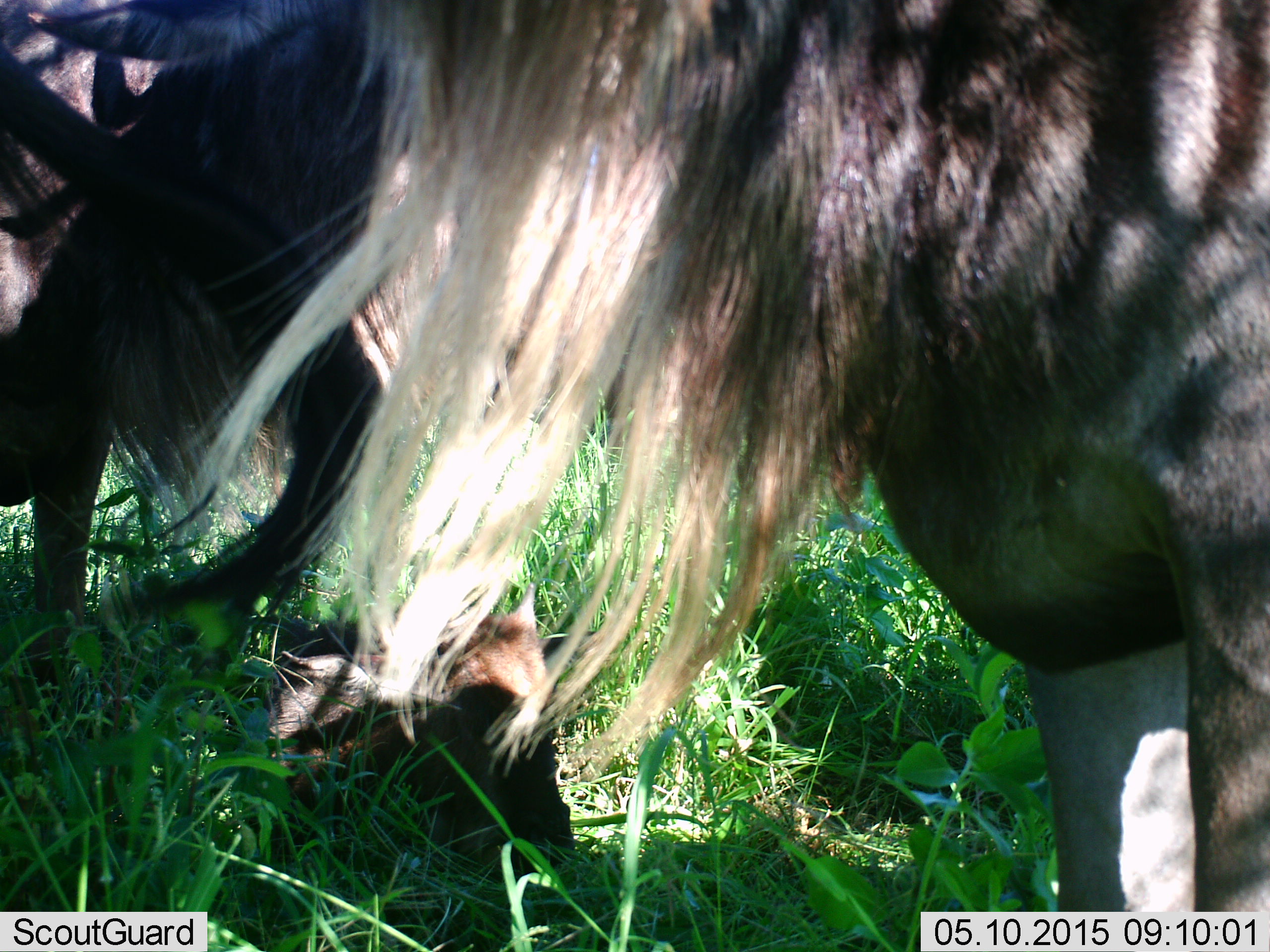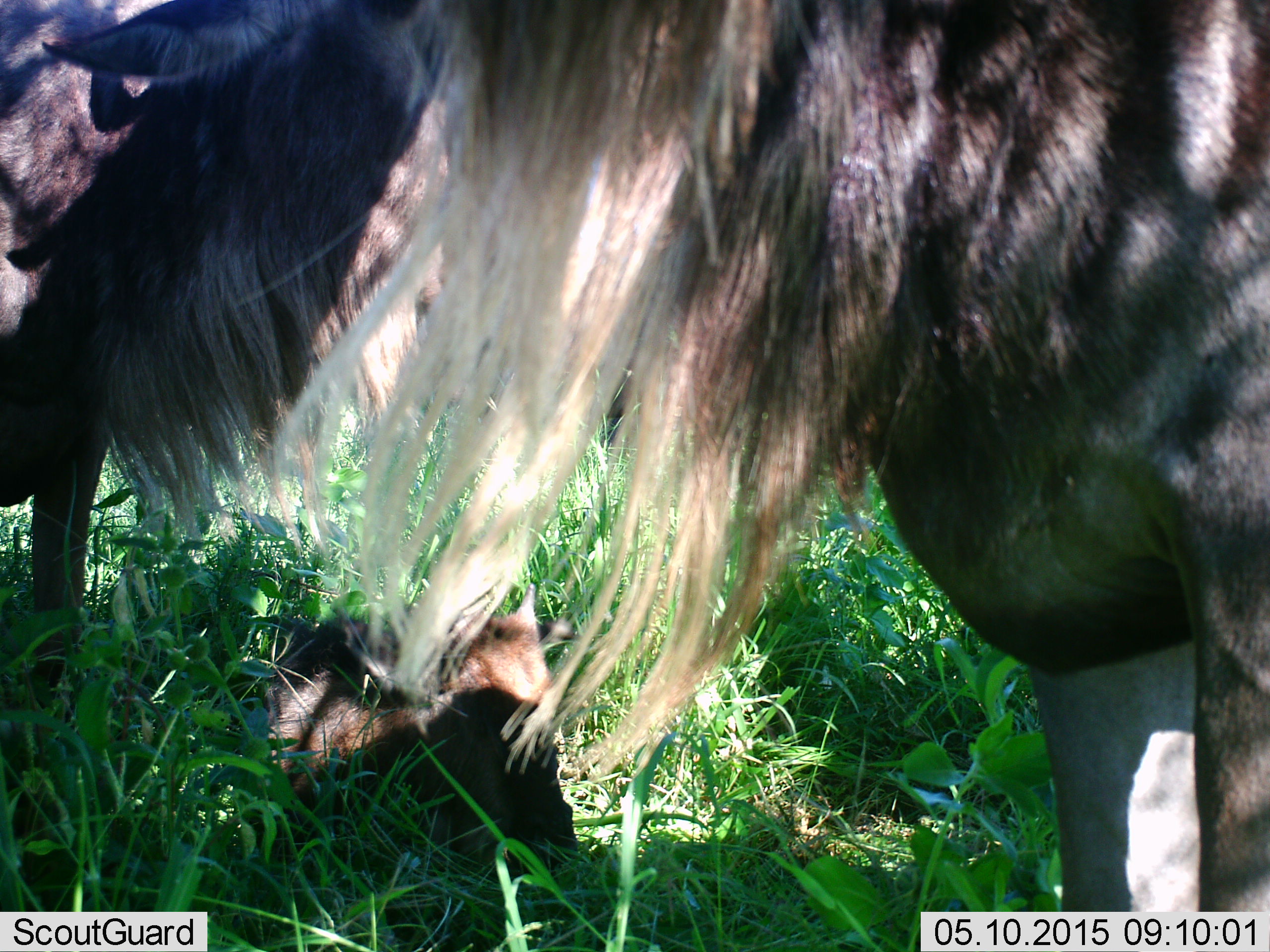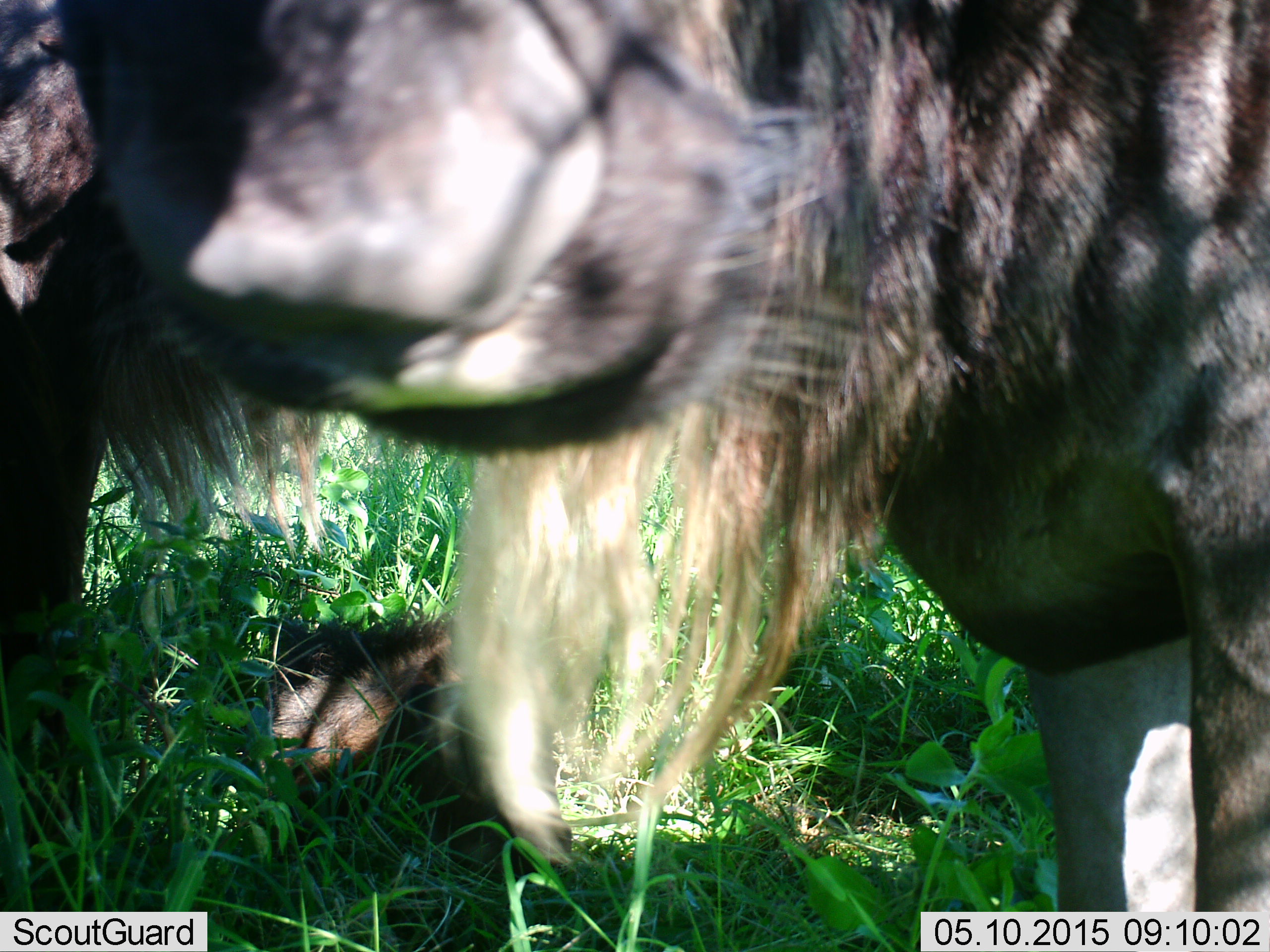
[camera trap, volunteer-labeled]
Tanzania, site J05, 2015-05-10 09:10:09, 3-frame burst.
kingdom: Animalia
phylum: Chordata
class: Mammalia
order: Artiodactyla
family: Bovidae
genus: Connochaetes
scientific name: Connochaetes taurinus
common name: blue wildebeest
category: wildebeest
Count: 3.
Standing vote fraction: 80%.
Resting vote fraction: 70%.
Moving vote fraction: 10%.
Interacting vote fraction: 0%.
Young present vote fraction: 80%.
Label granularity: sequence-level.